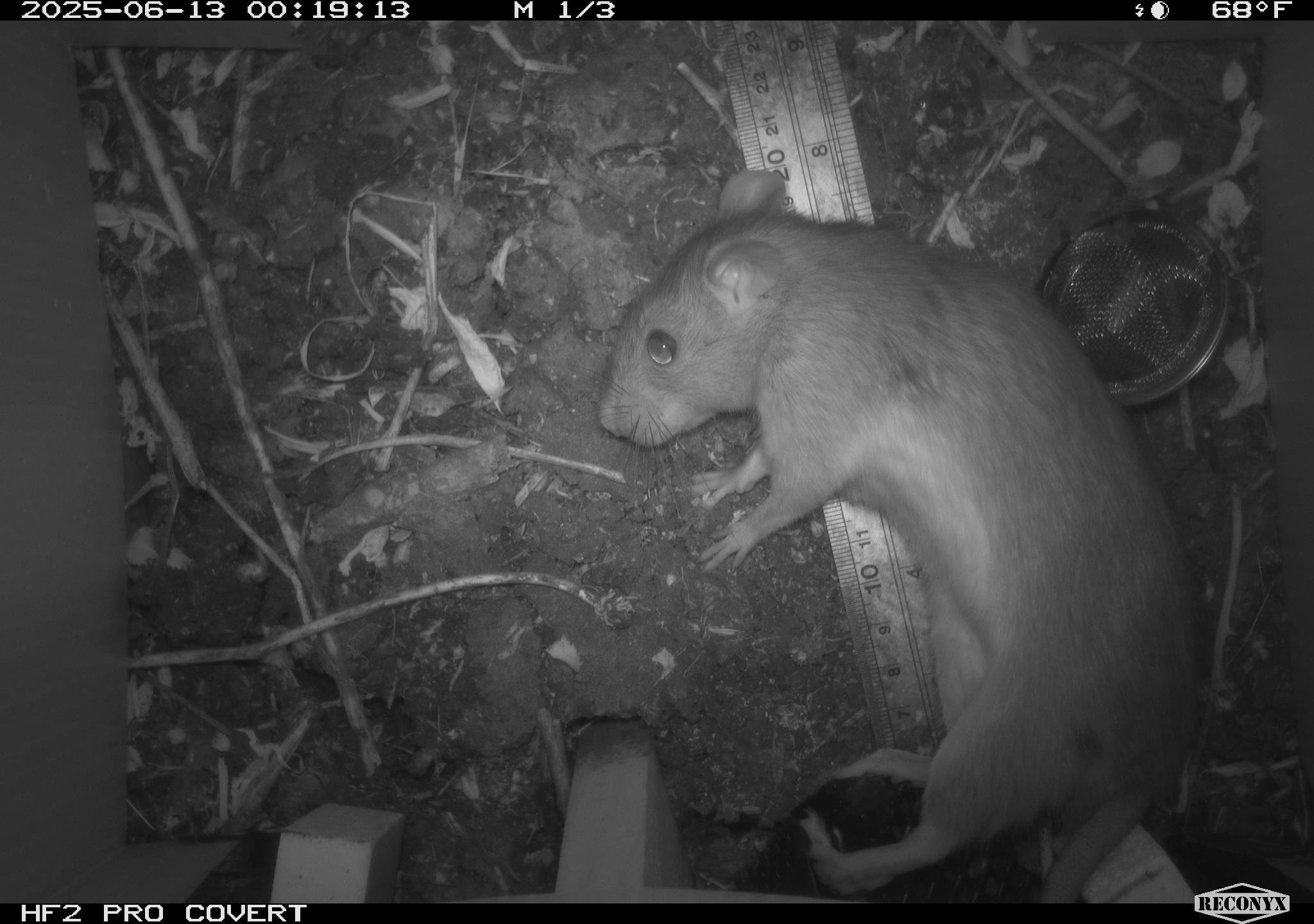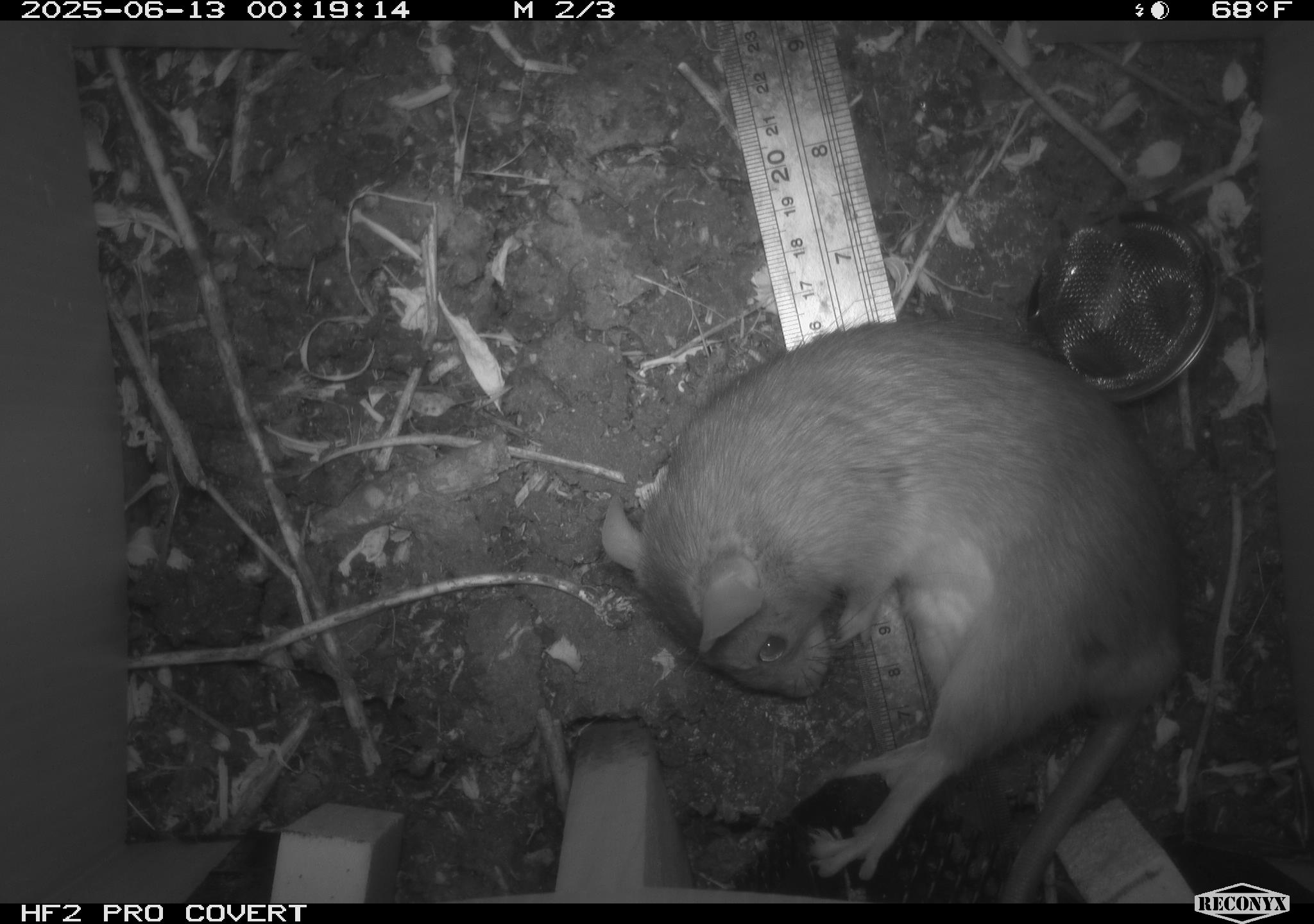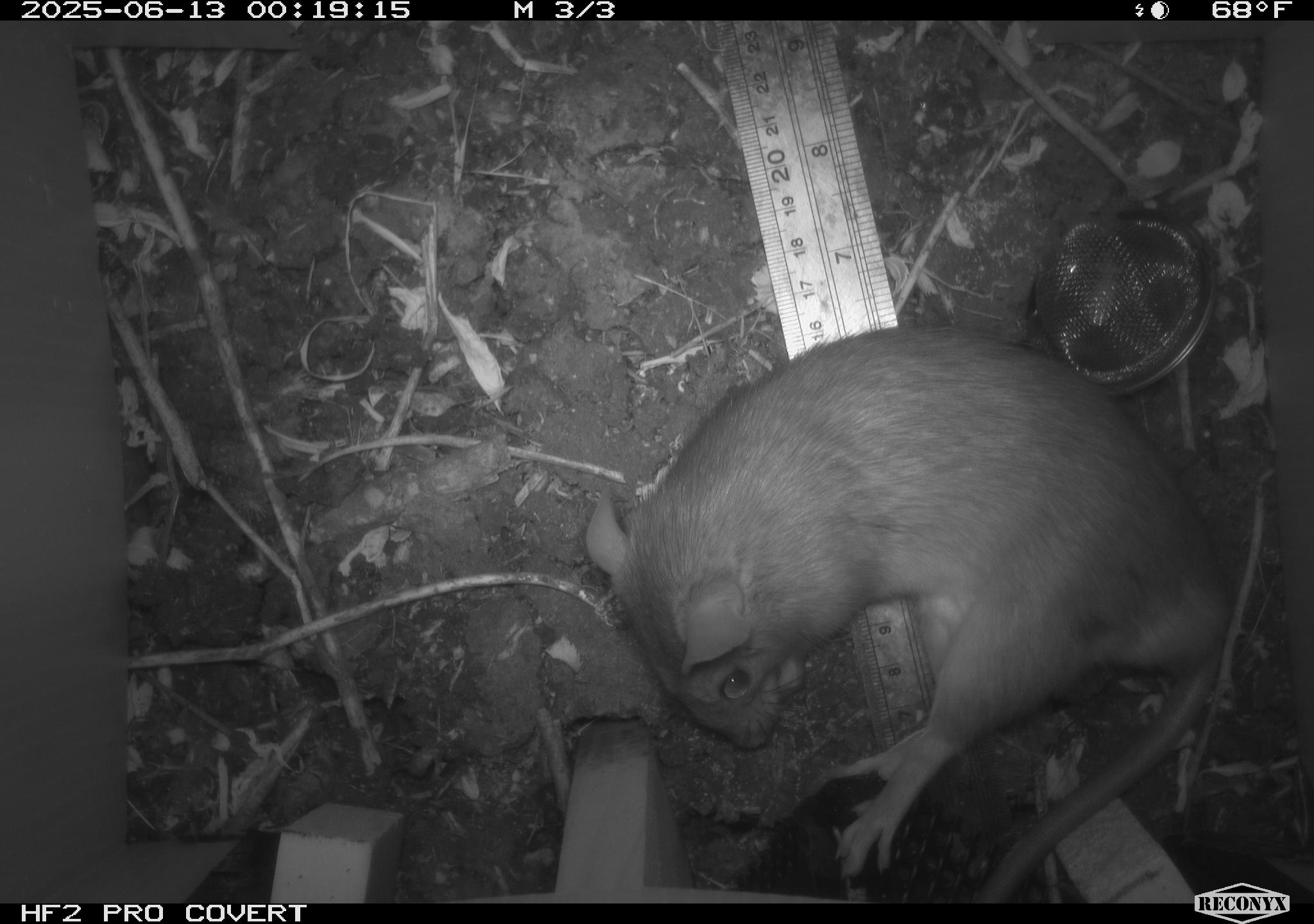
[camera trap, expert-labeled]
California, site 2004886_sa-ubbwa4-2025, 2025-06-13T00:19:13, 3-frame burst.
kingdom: Animalia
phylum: Chordata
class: Mammalia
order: Rodentia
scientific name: Rodentia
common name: rodent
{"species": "rodent (Rodentia)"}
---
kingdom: Animalia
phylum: Chordata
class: Mammalia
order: Rodentia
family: Muridae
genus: Rattus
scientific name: Rattus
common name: rat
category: rattus species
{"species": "rattus species (rat) (Rattus)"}